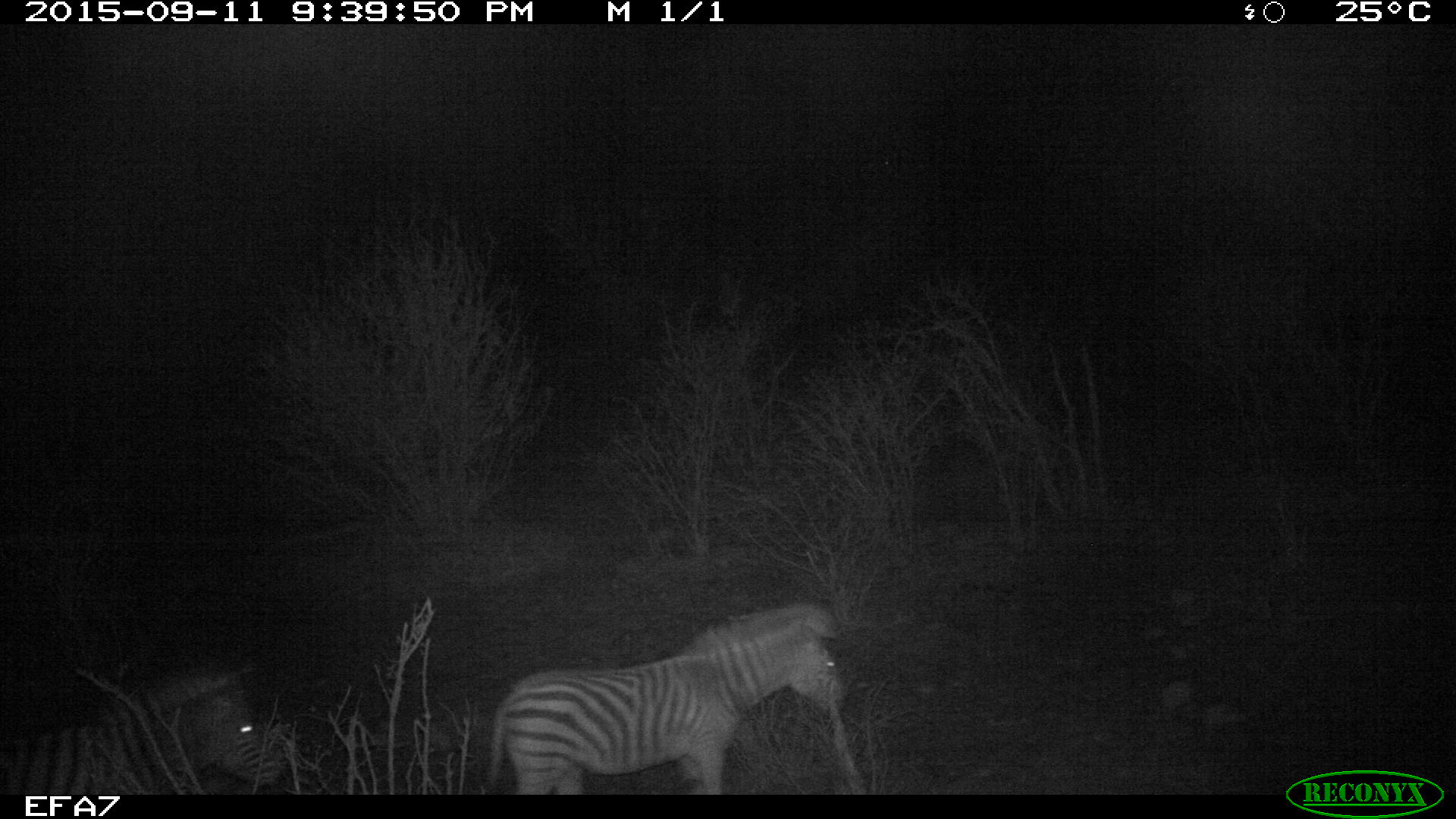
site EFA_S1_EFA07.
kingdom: Animalia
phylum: Chordata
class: Mammalia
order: Perissodactyla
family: Equidae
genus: Equus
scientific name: Equus quagga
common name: plains zebra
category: zebraplains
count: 2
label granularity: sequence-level